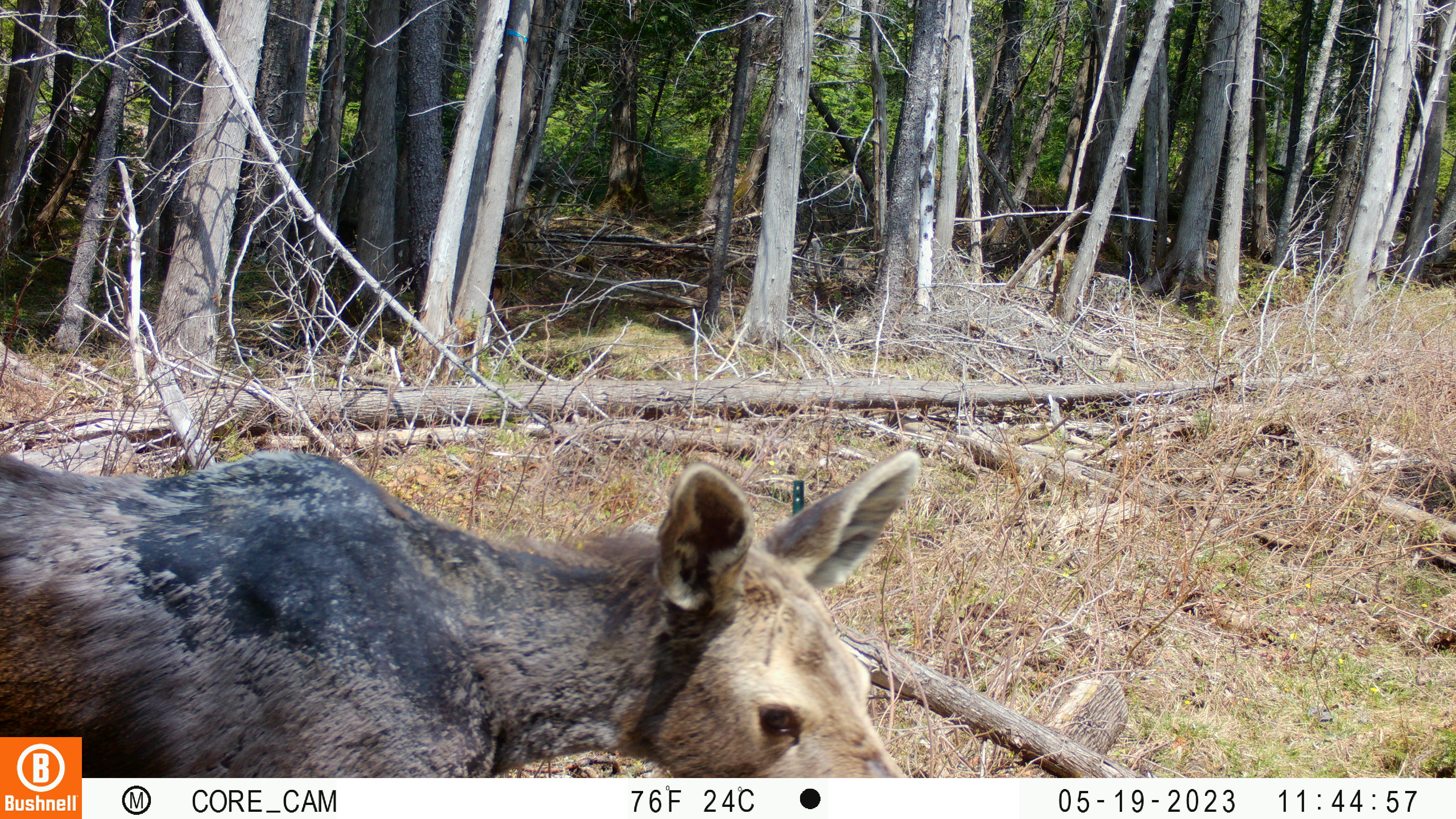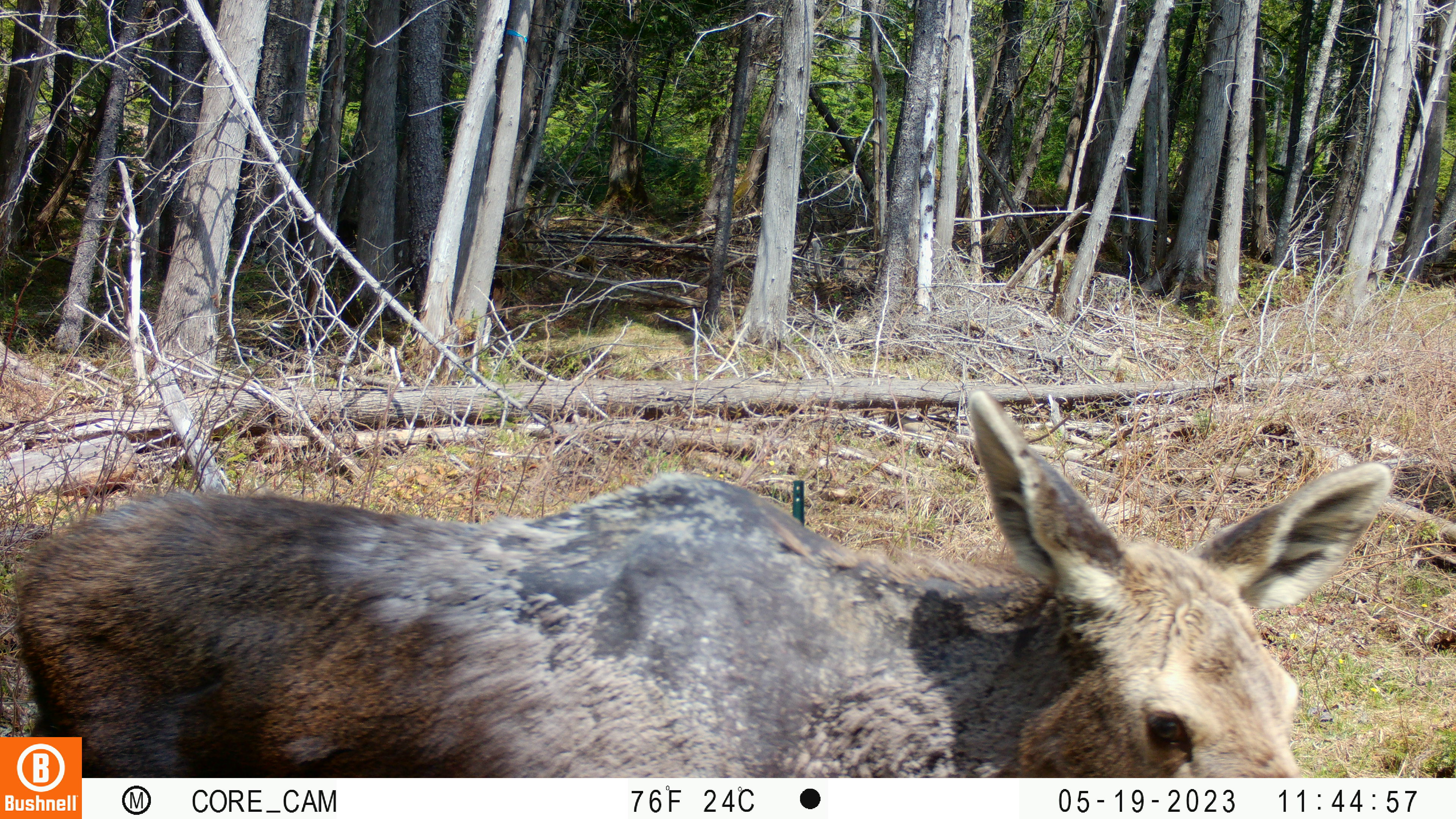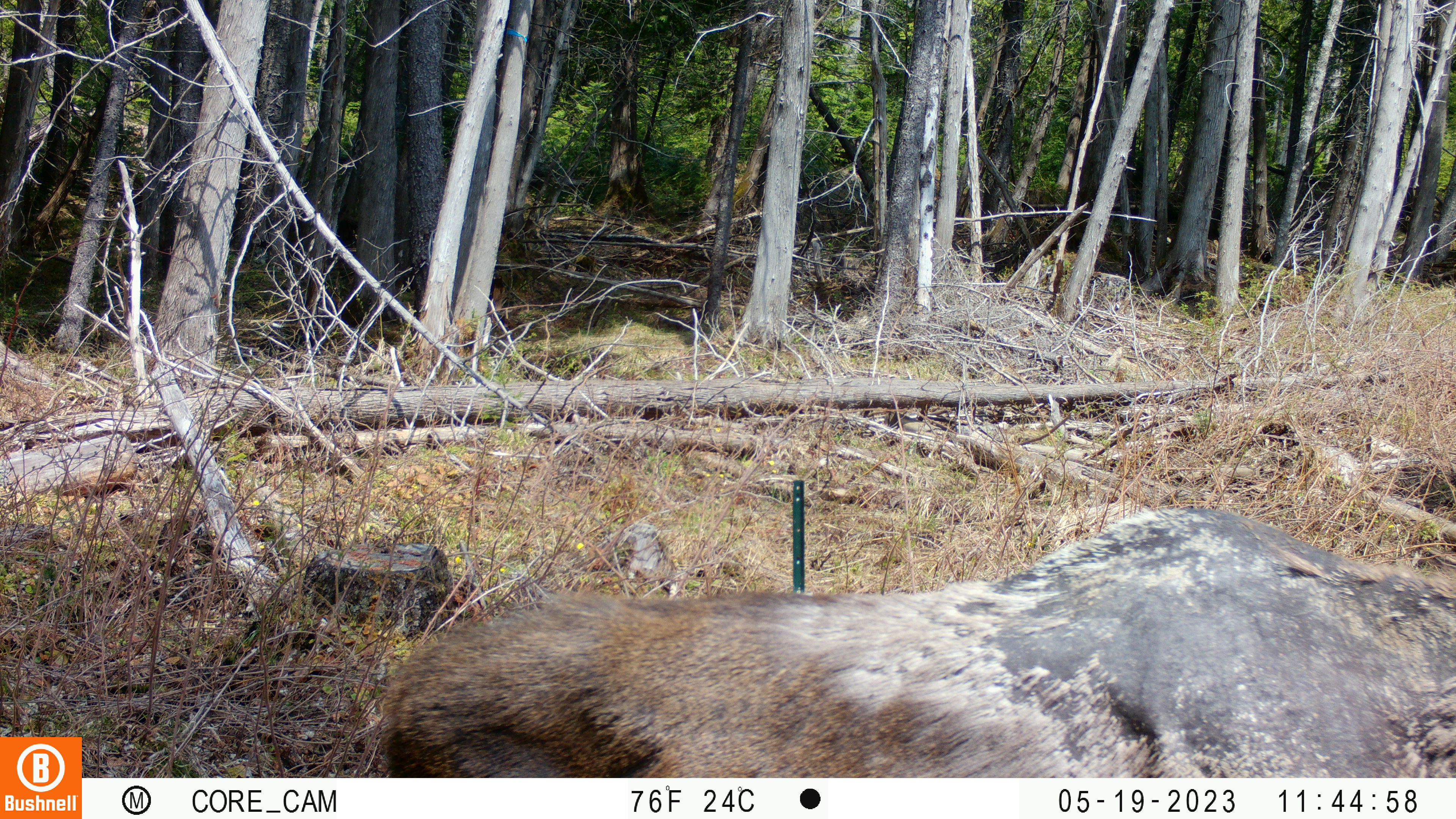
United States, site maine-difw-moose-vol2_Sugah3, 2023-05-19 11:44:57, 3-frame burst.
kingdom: Animalia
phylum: Chordata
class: Mammalia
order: Artiodactyla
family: Cervidae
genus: Alces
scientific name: Alces alces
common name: moose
Moose (Alces alces).